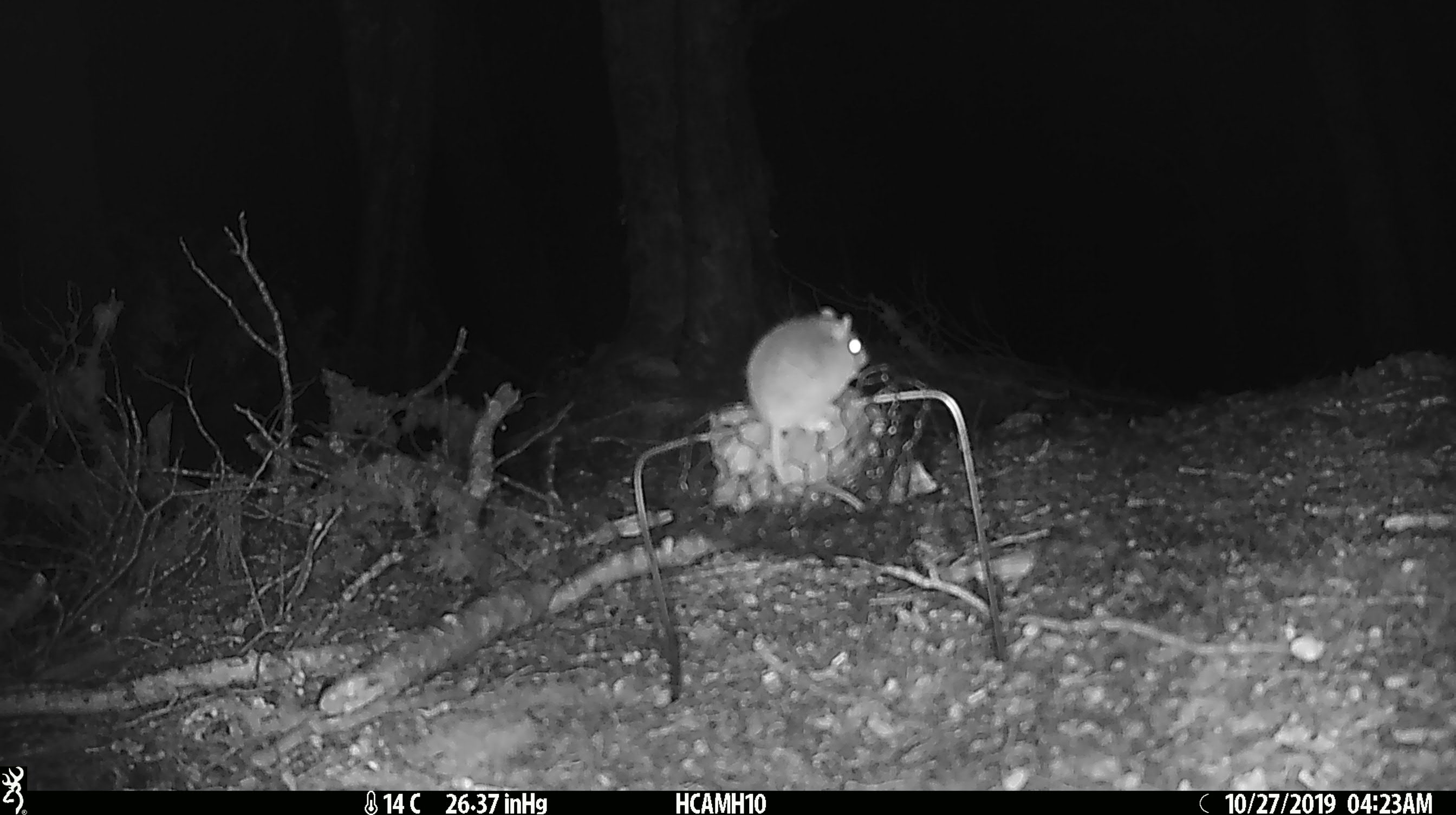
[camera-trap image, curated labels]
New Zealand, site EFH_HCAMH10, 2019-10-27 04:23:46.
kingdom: Animalia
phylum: Chordata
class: Mammalia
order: Rodentia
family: Muridae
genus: Mus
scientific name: Mus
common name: mouse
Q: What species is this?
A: Mouse (Mus).